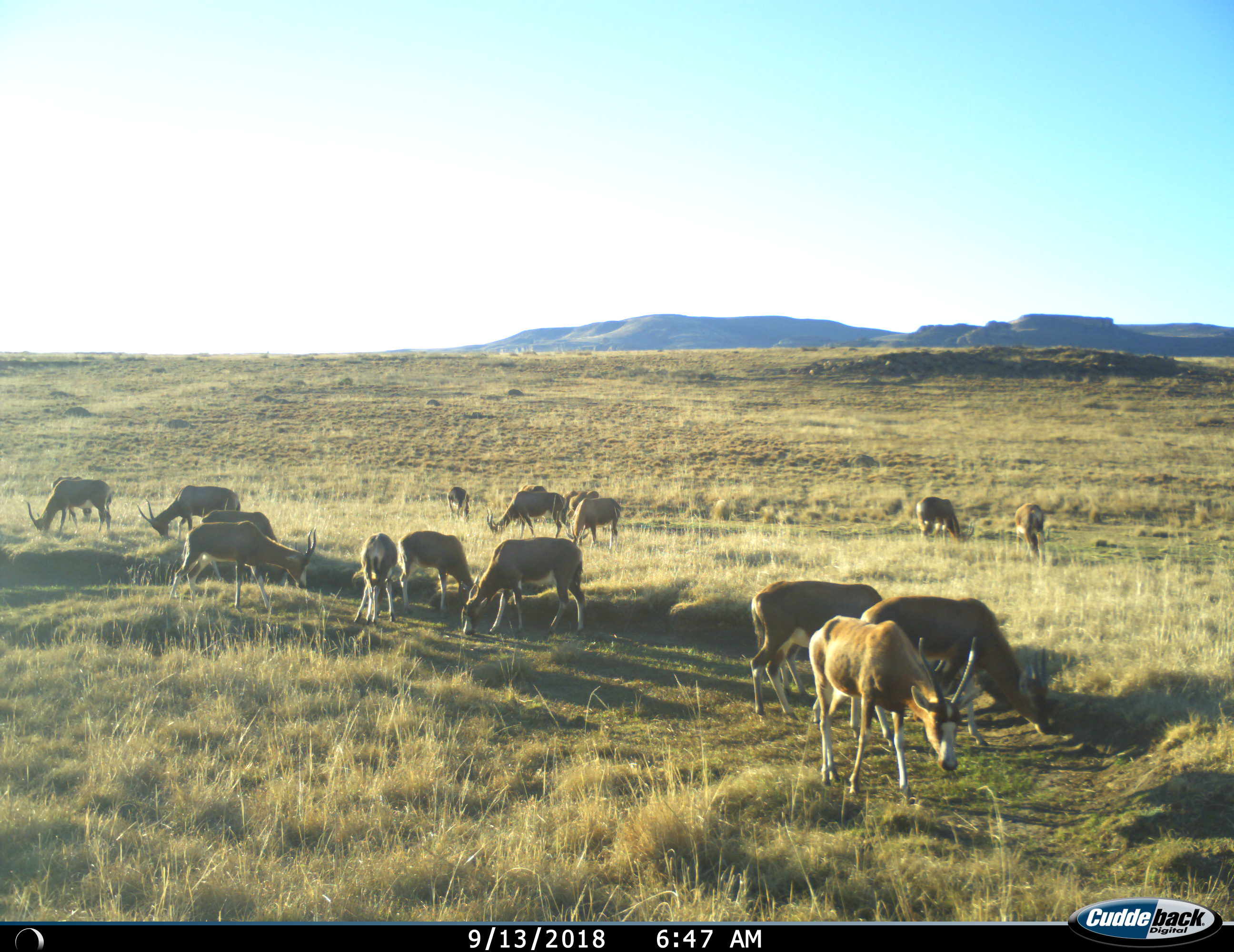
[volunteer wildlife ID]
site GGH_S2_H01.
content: unidentified animal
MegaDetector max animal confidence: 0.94